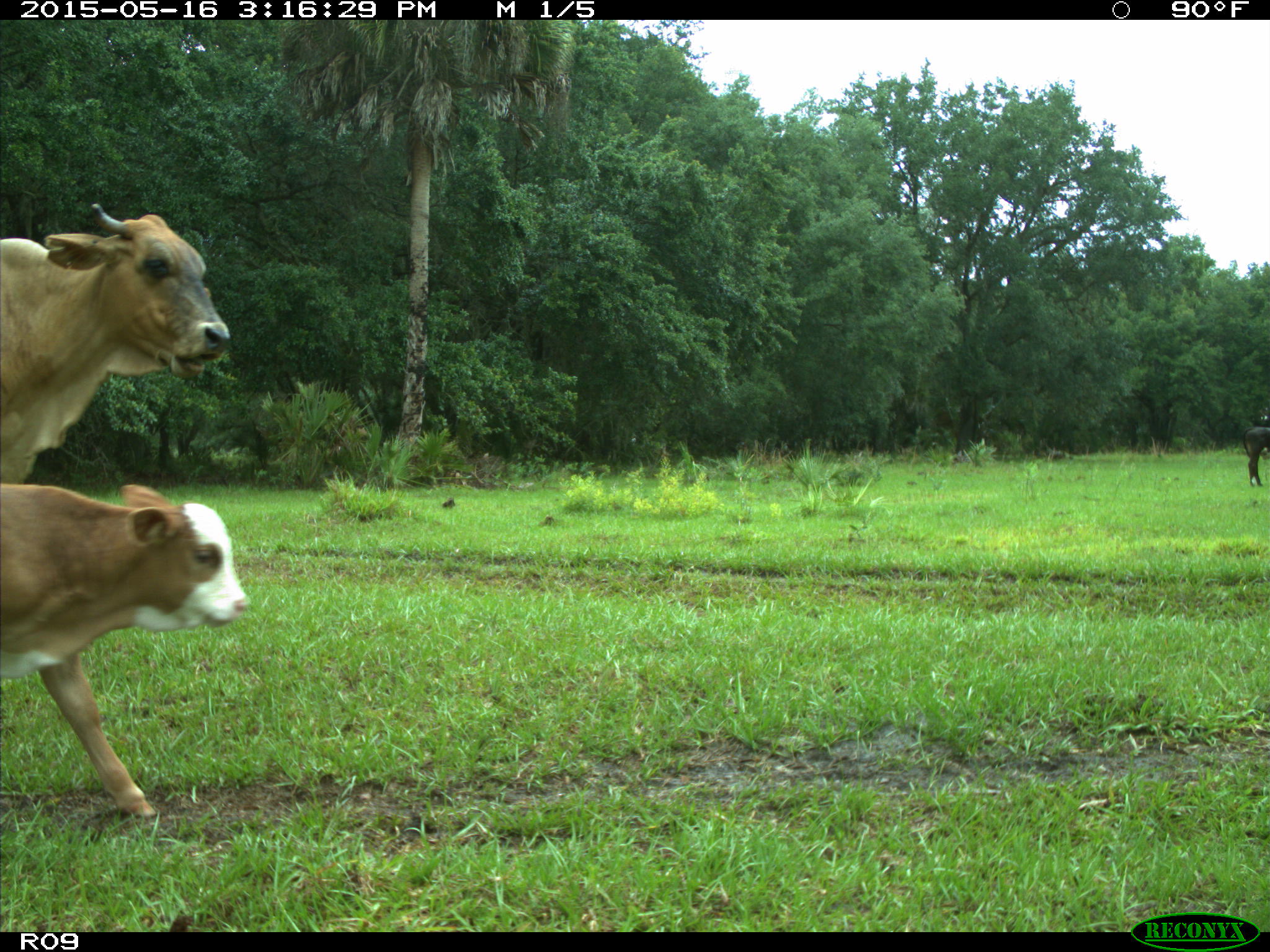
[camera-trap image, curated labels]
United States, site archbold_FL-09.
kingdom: Animalia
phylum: Chordata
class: Mammalia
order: Artiodactyla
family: Bovidae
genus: Bos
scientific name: Bos taurus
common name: domestic cow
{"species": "Bos taurus (domestic cow)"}